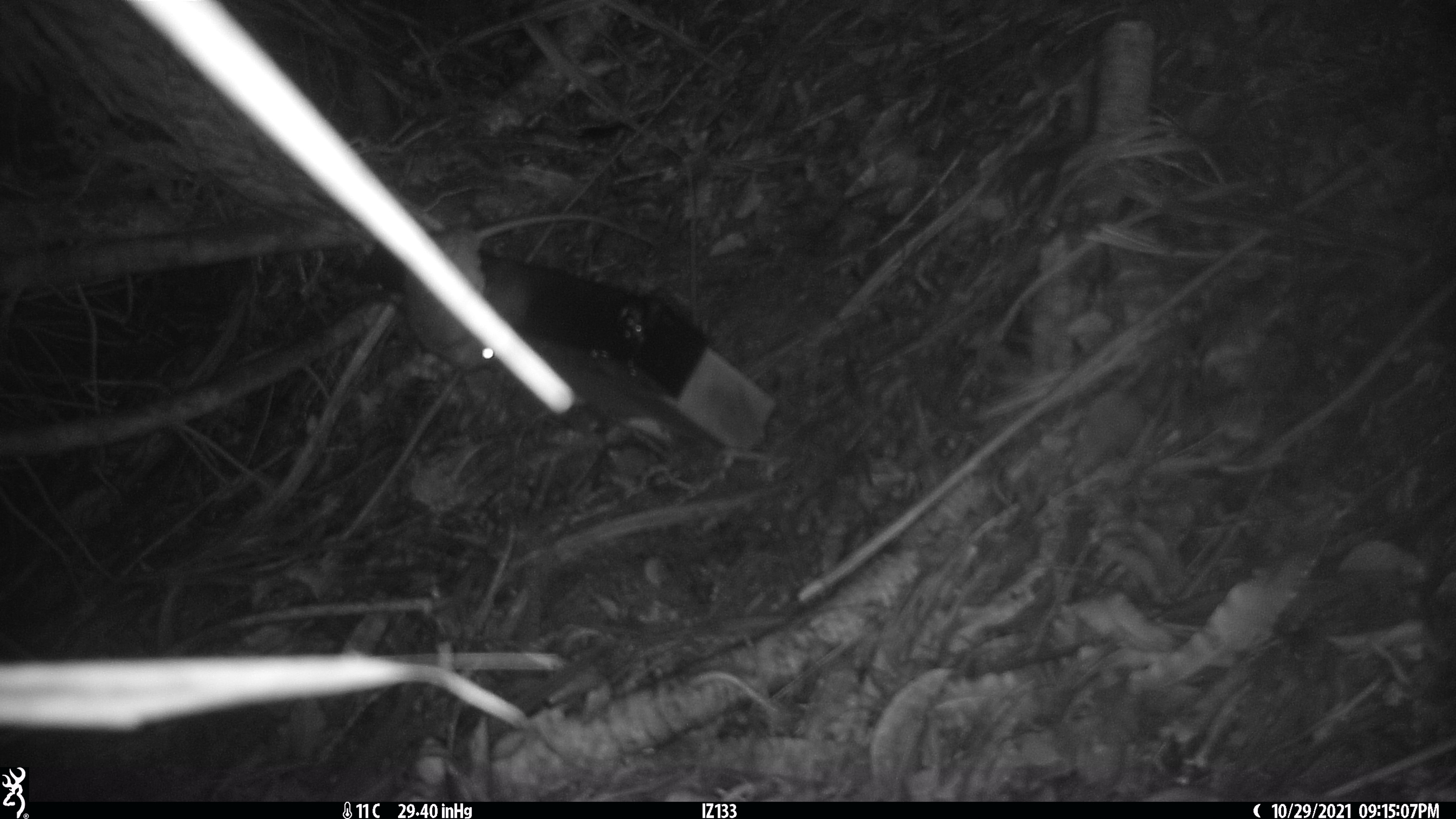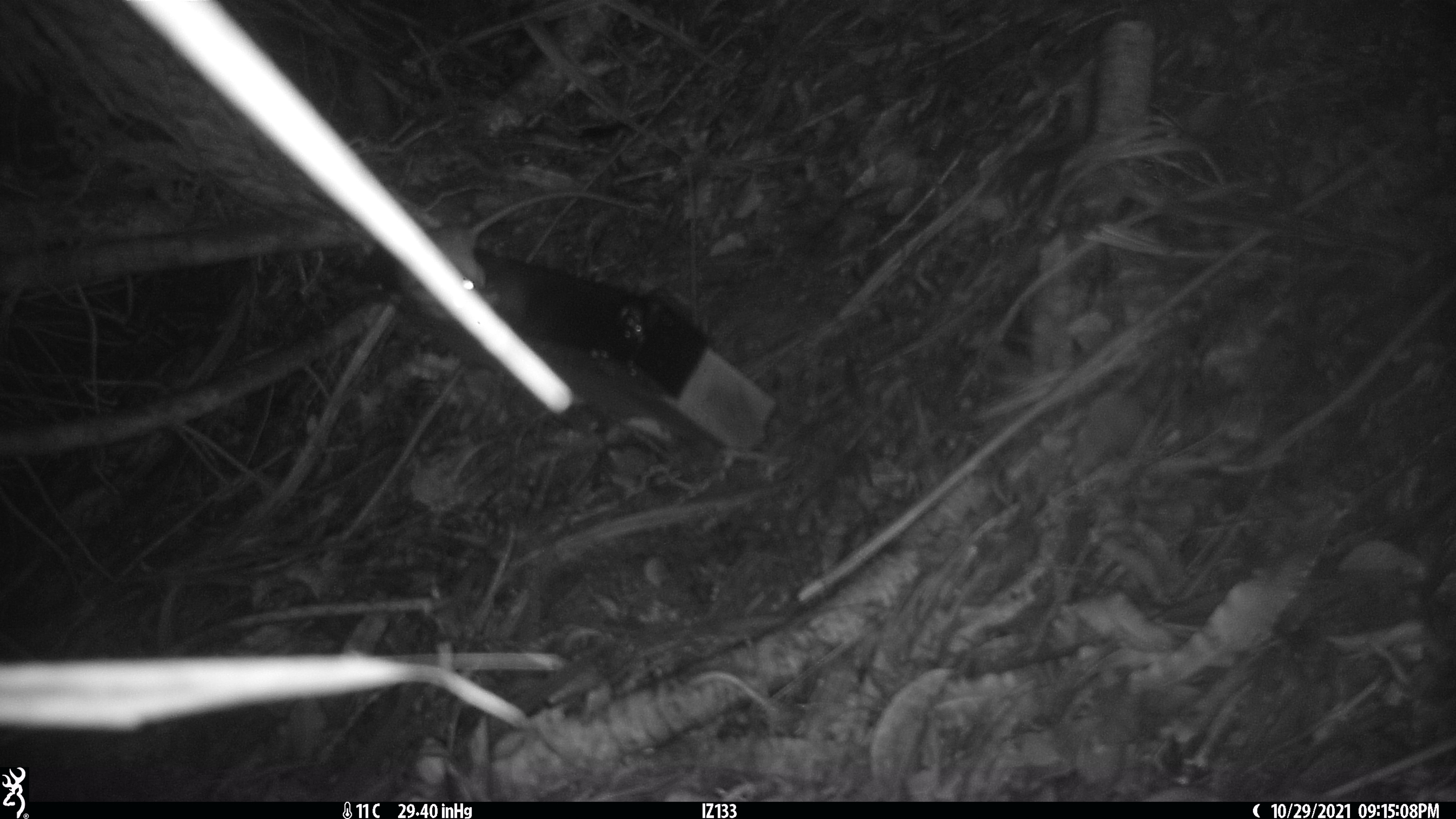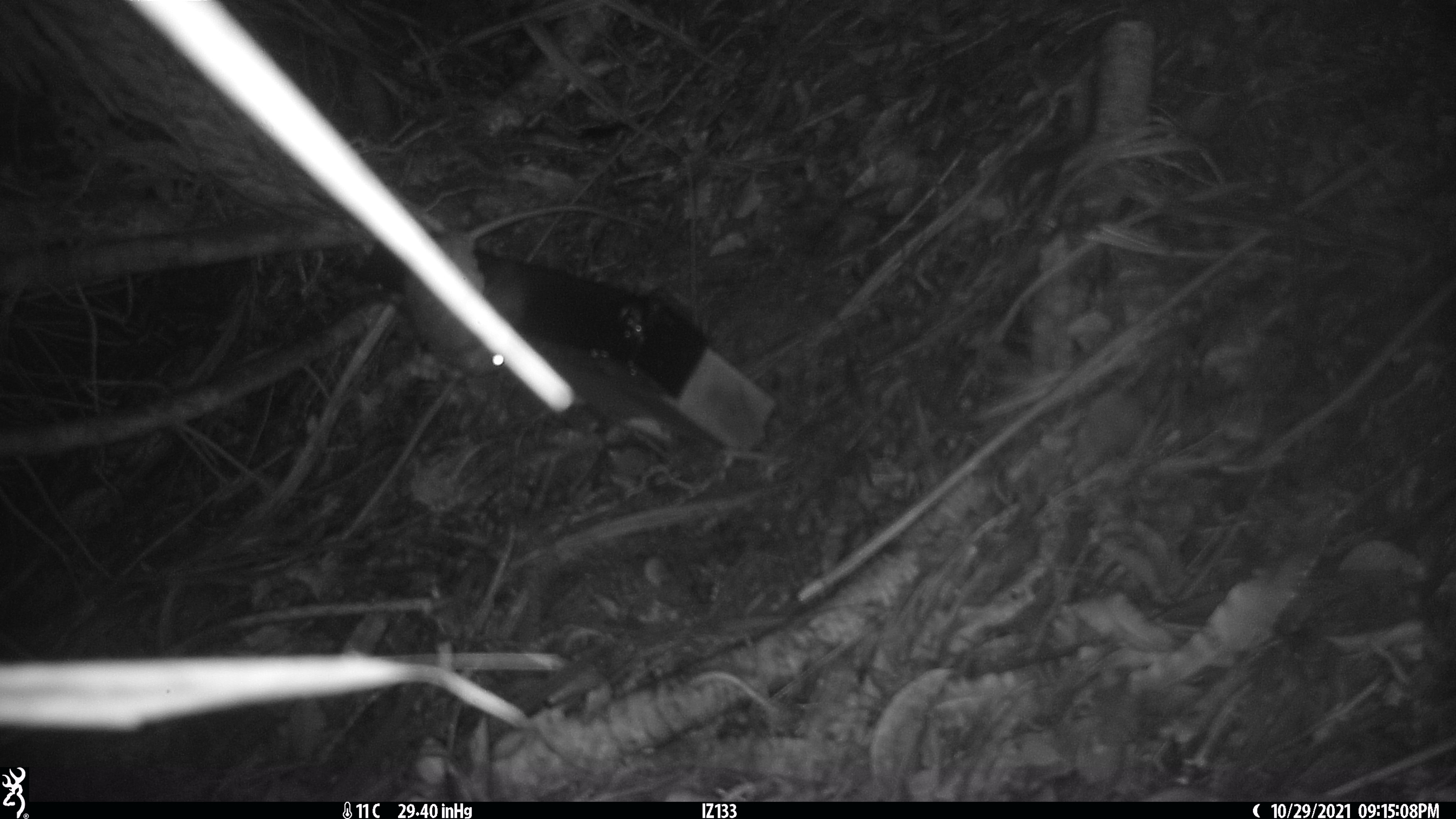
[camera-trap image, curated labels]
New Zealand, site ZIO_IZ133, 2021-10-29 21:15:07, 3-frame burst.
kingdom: Animalia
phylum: Chordata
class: Mammalia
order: Rodentia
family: Muridae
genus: Rattus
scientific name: Rattus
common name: rat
Rat (Rattus).